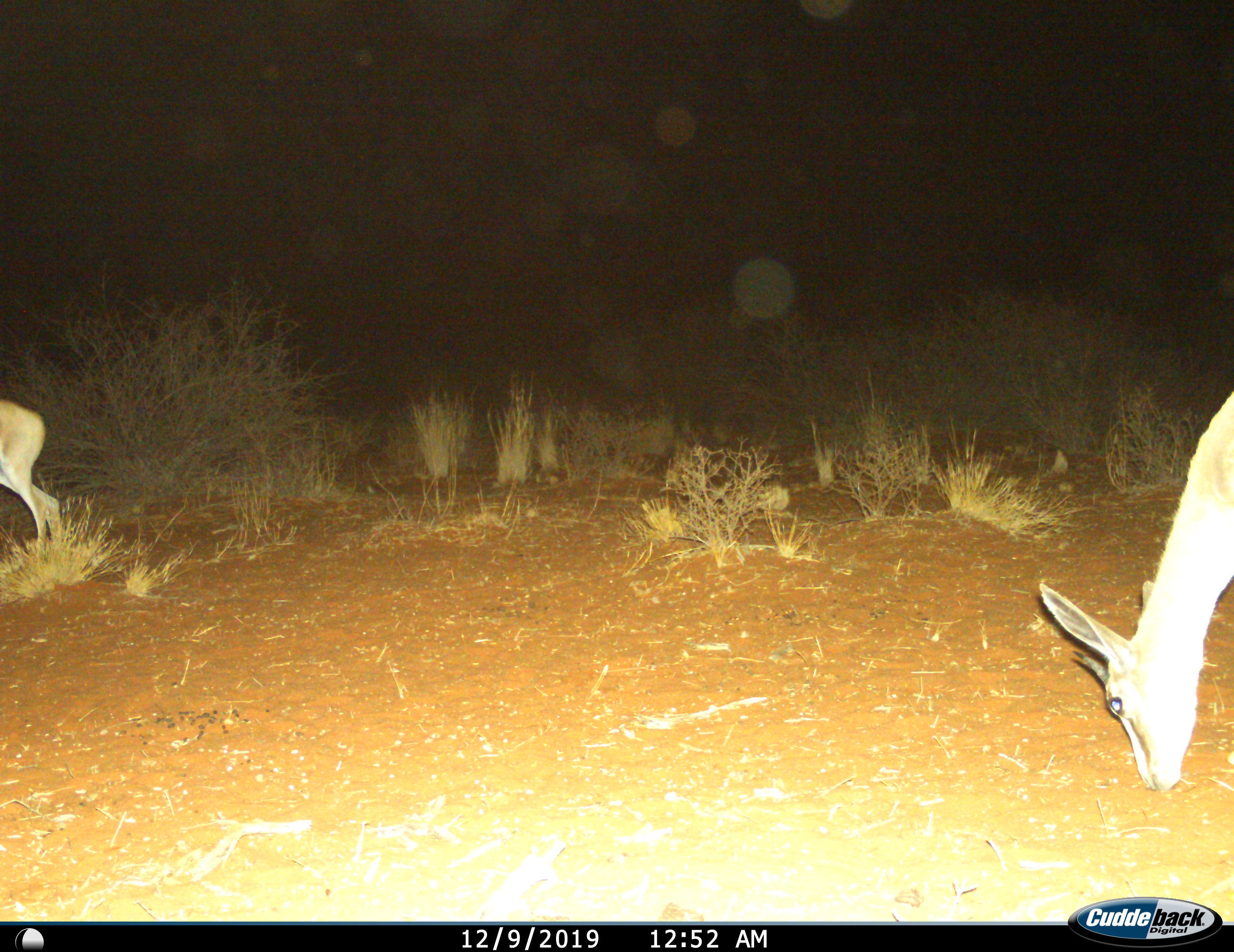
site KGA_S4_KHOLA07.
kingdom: Animalia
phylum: Chordata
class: Mammalia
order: Artiodactyla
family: Bovidae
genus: Antidorcas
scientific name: Antidorcas marsupialis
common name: springbok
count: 2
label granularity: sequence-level